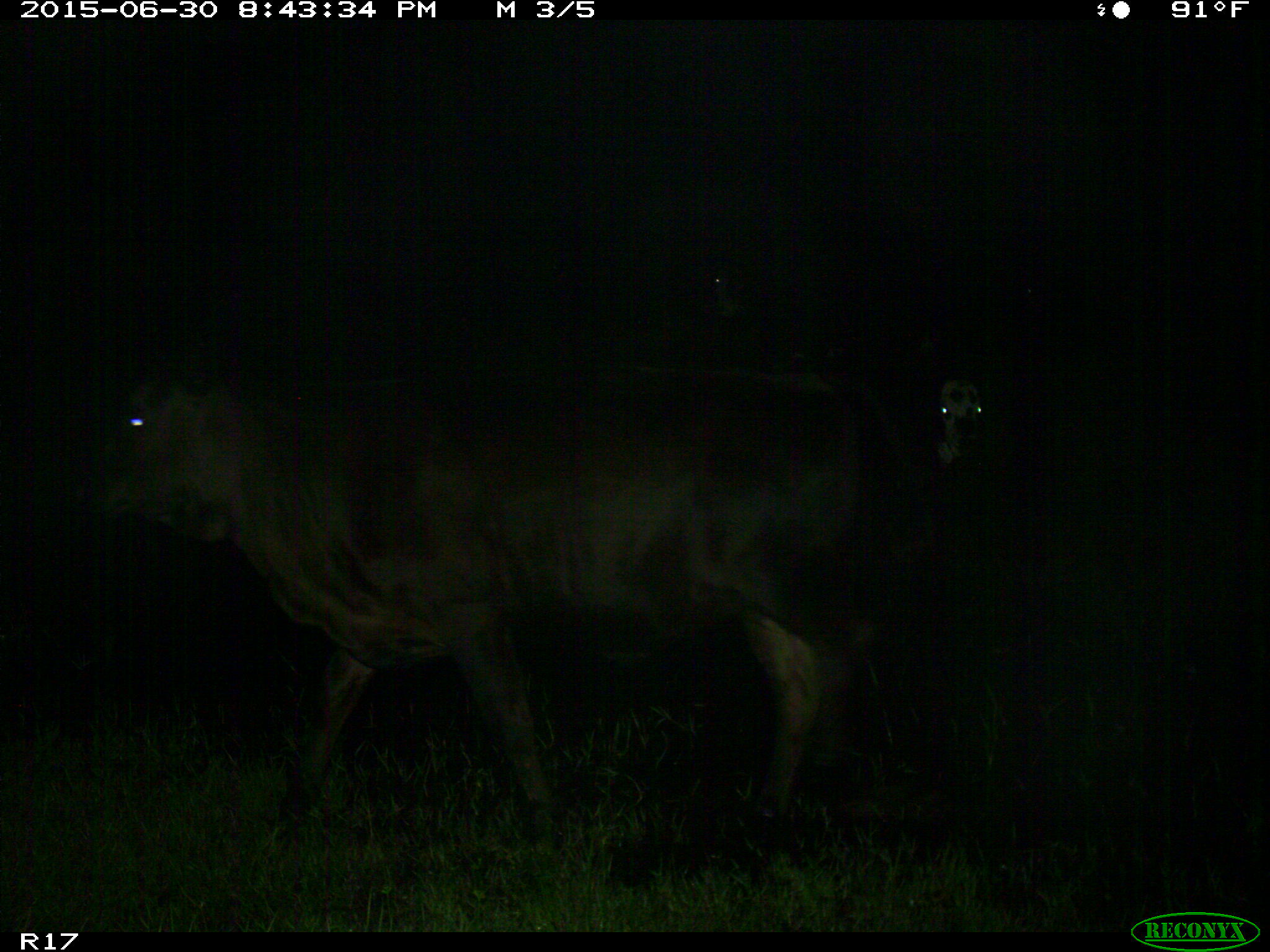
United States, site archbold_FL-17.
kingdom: Animalia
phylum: Chordata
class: Mammalia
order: Artiodactyla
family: Bovidae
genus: Bos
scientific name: Bos taurus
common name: domestic cow